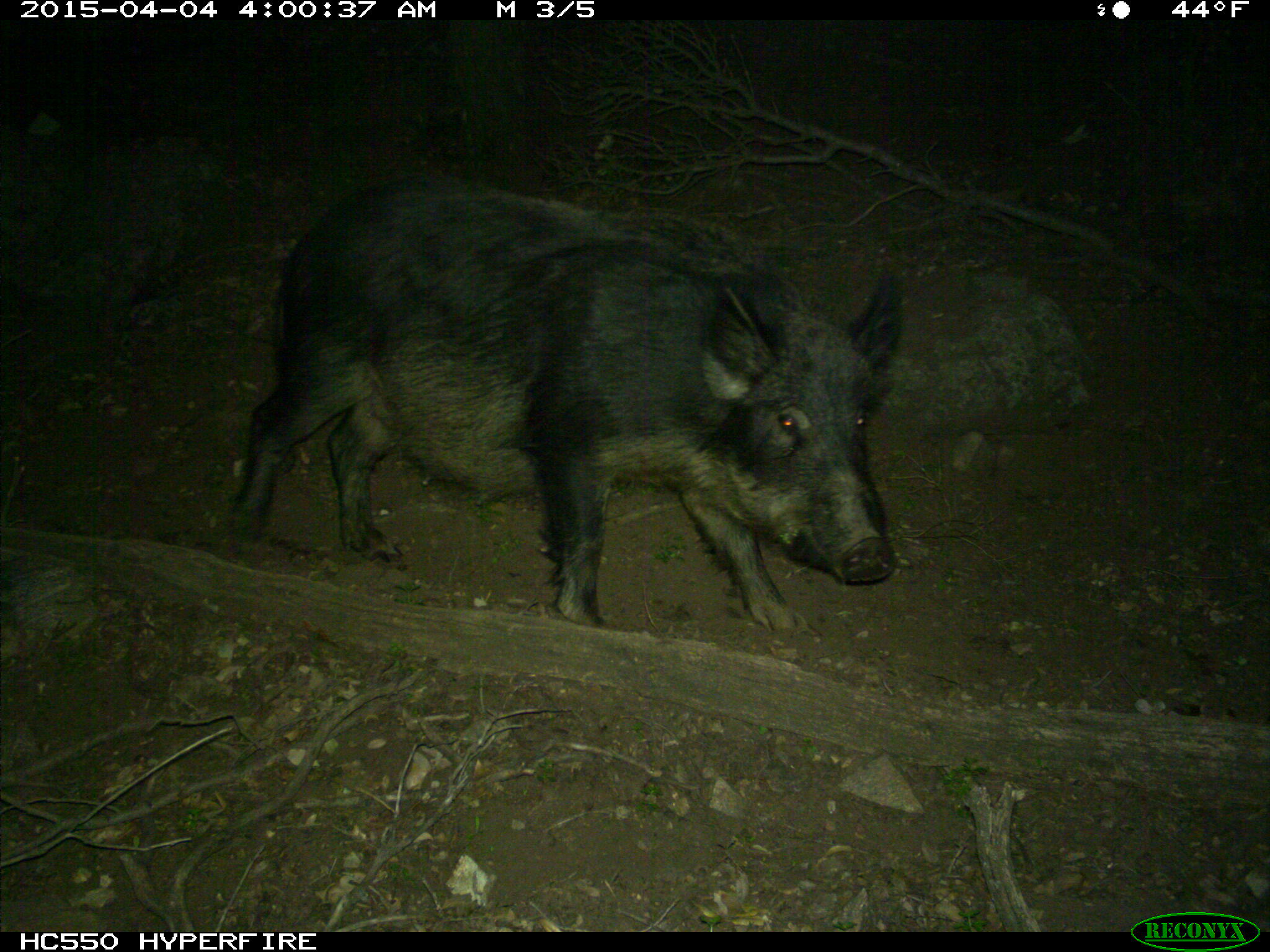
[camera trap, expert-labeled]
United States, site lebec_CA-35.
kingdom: Animalia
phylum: Chordata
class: Mammalia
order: Artiodactyla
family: Suidae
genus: Sus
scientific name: Sus scrofa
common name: wild boar